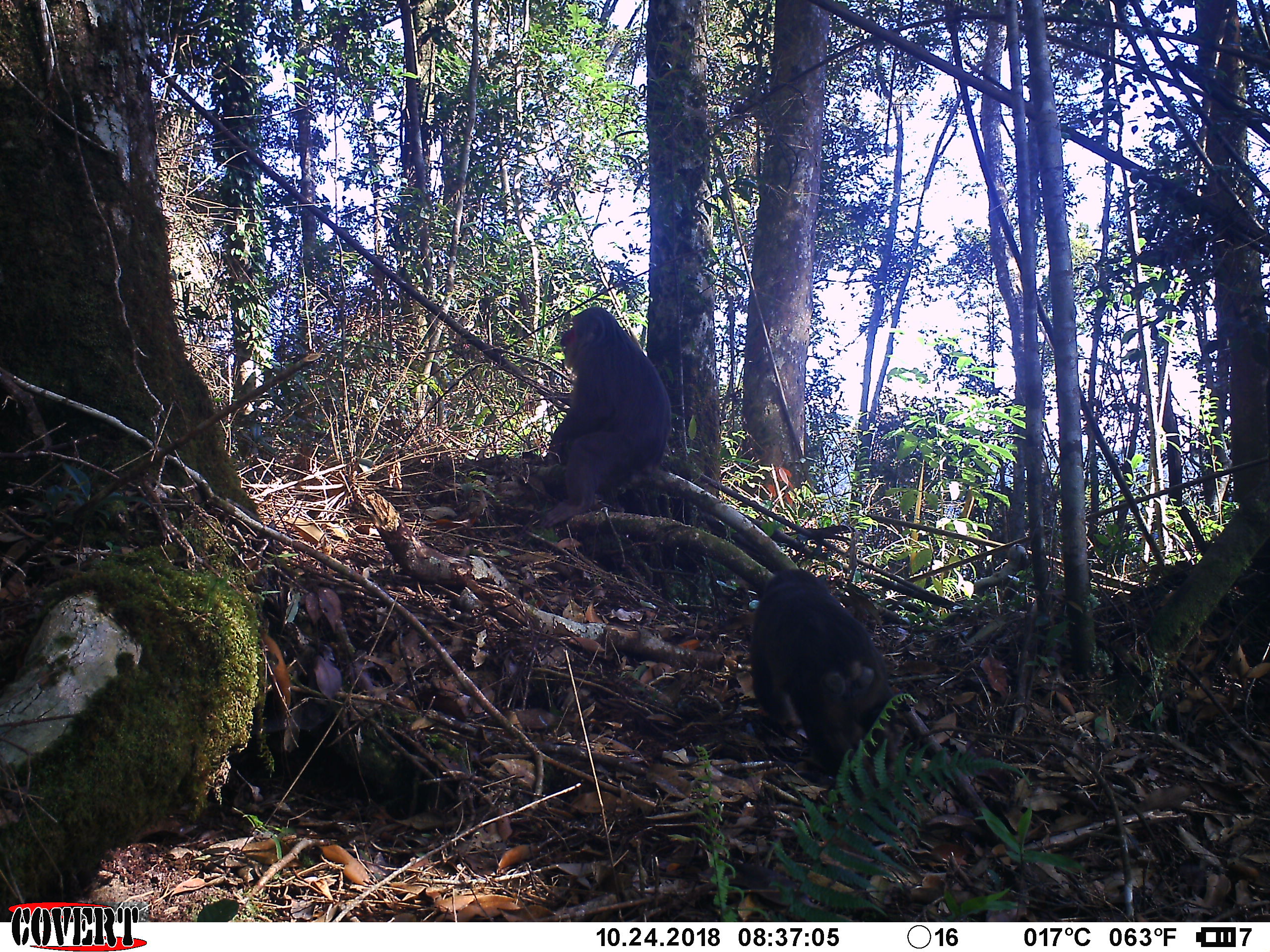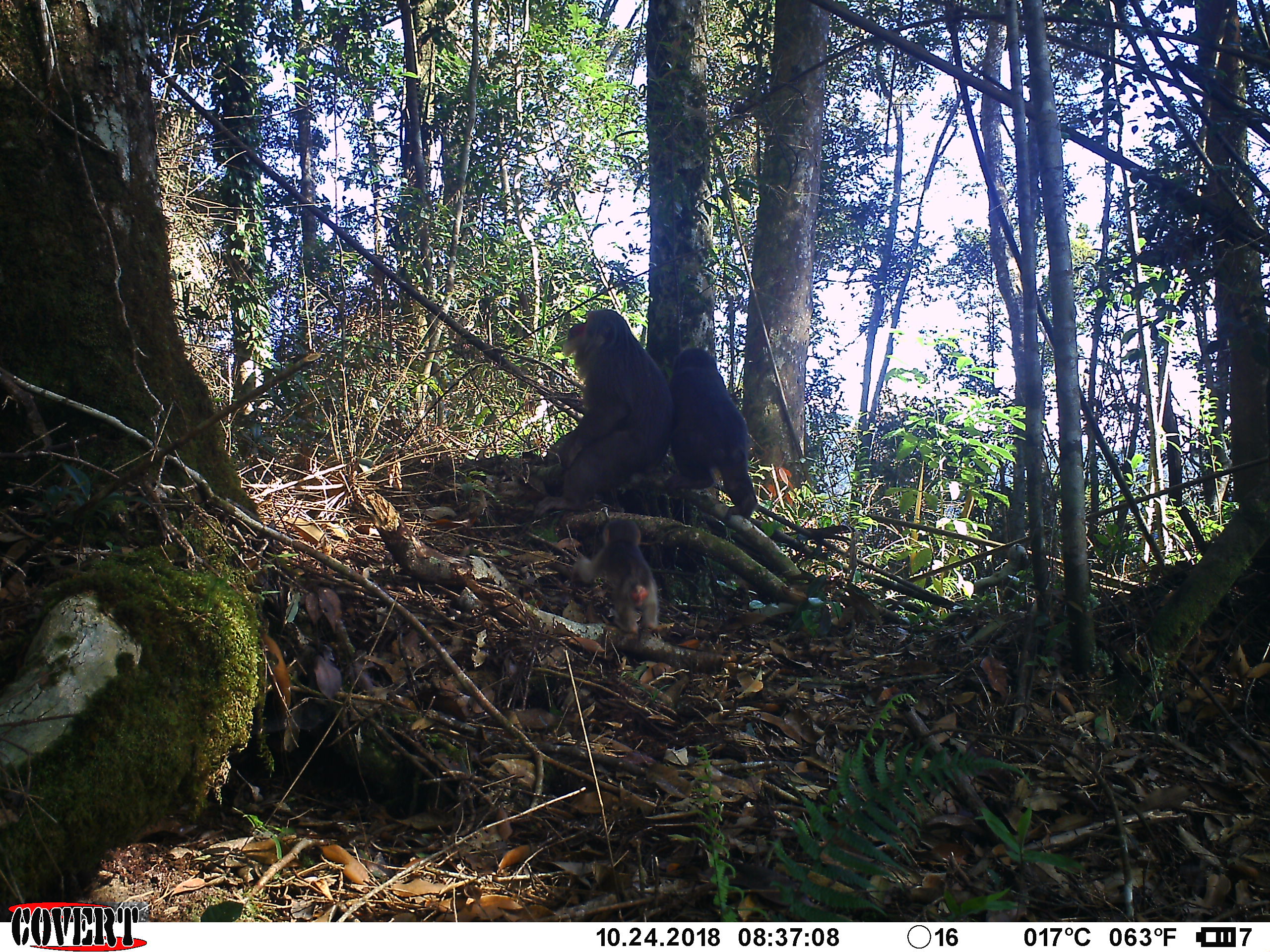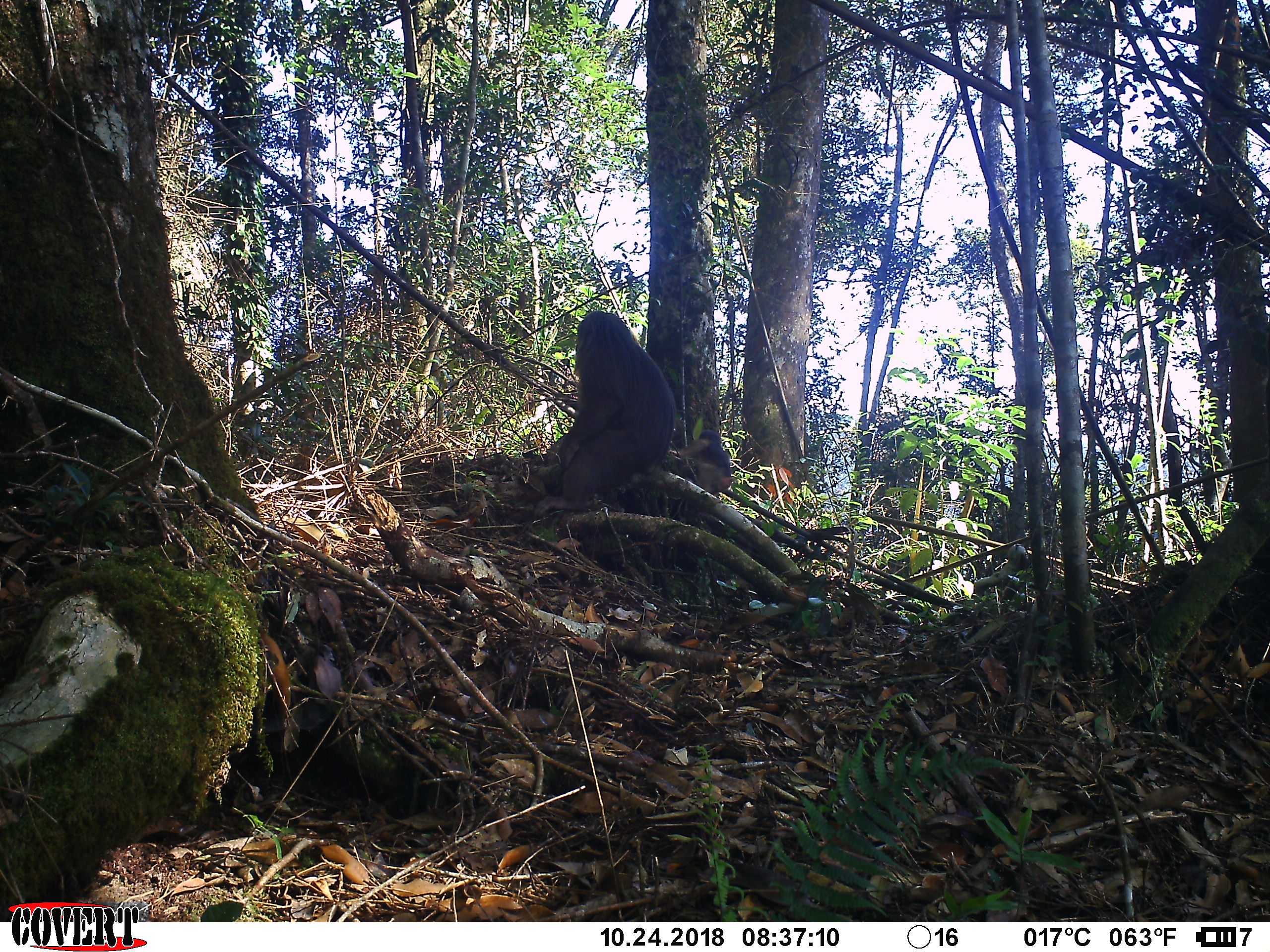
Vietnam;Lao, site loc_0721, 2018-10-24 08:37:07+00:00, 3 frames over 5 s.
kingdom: Animalia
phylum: Chordata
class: Mammalia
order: Primates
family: Cercopithecidae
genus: Macaca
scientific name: Macaca arctoides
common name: stump-tailed macaque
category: stump tailed macaque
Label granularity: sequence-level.